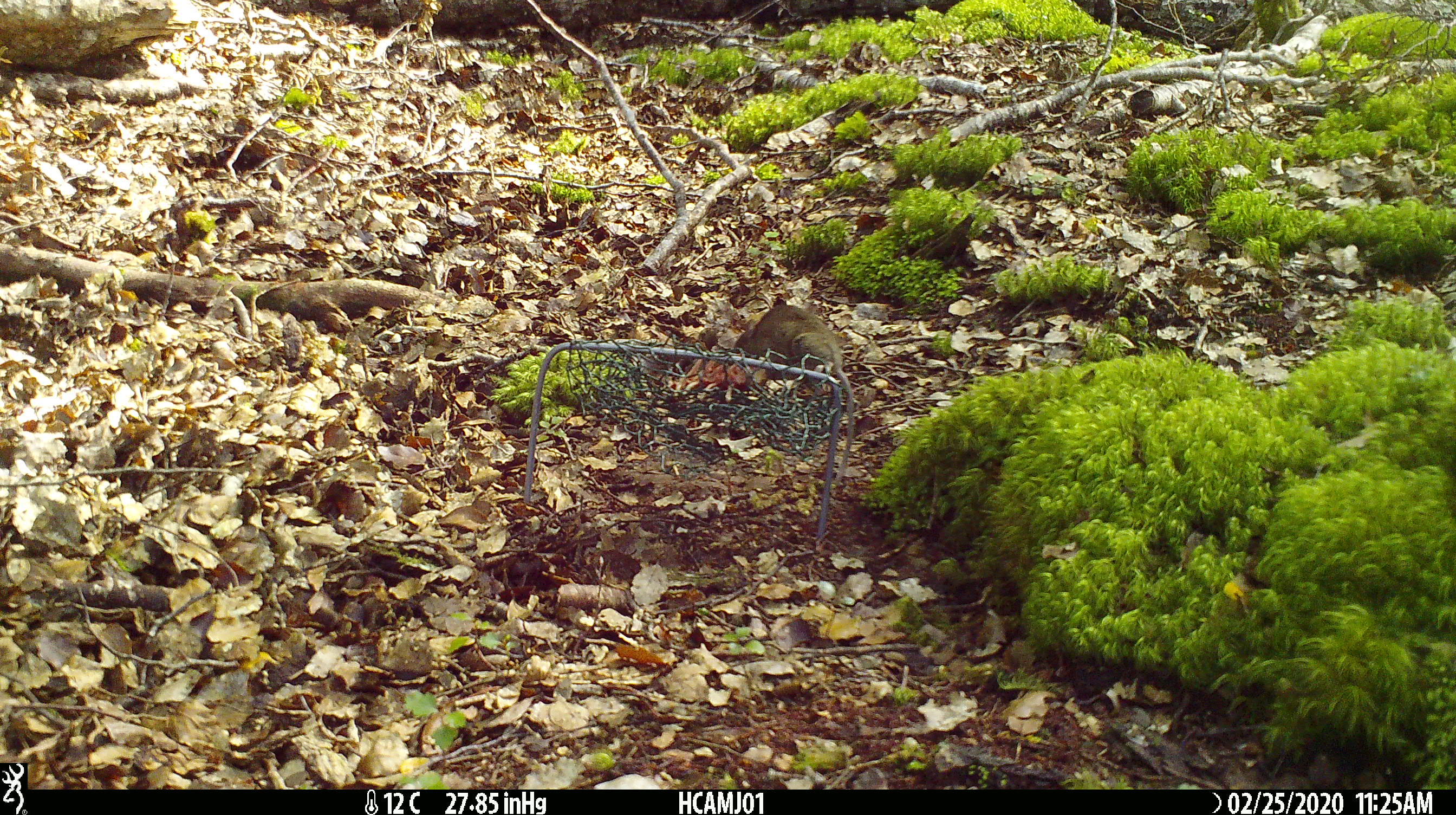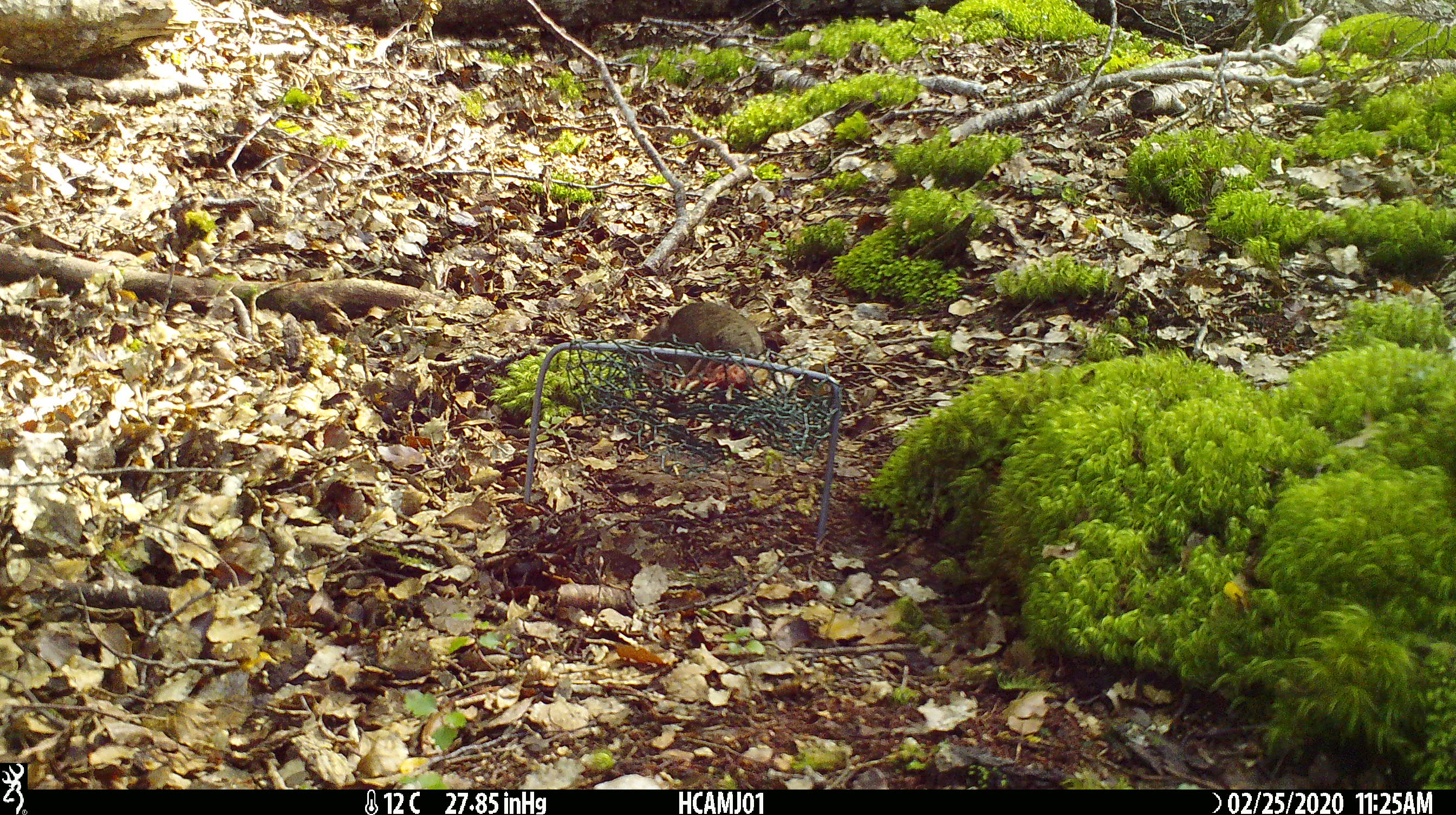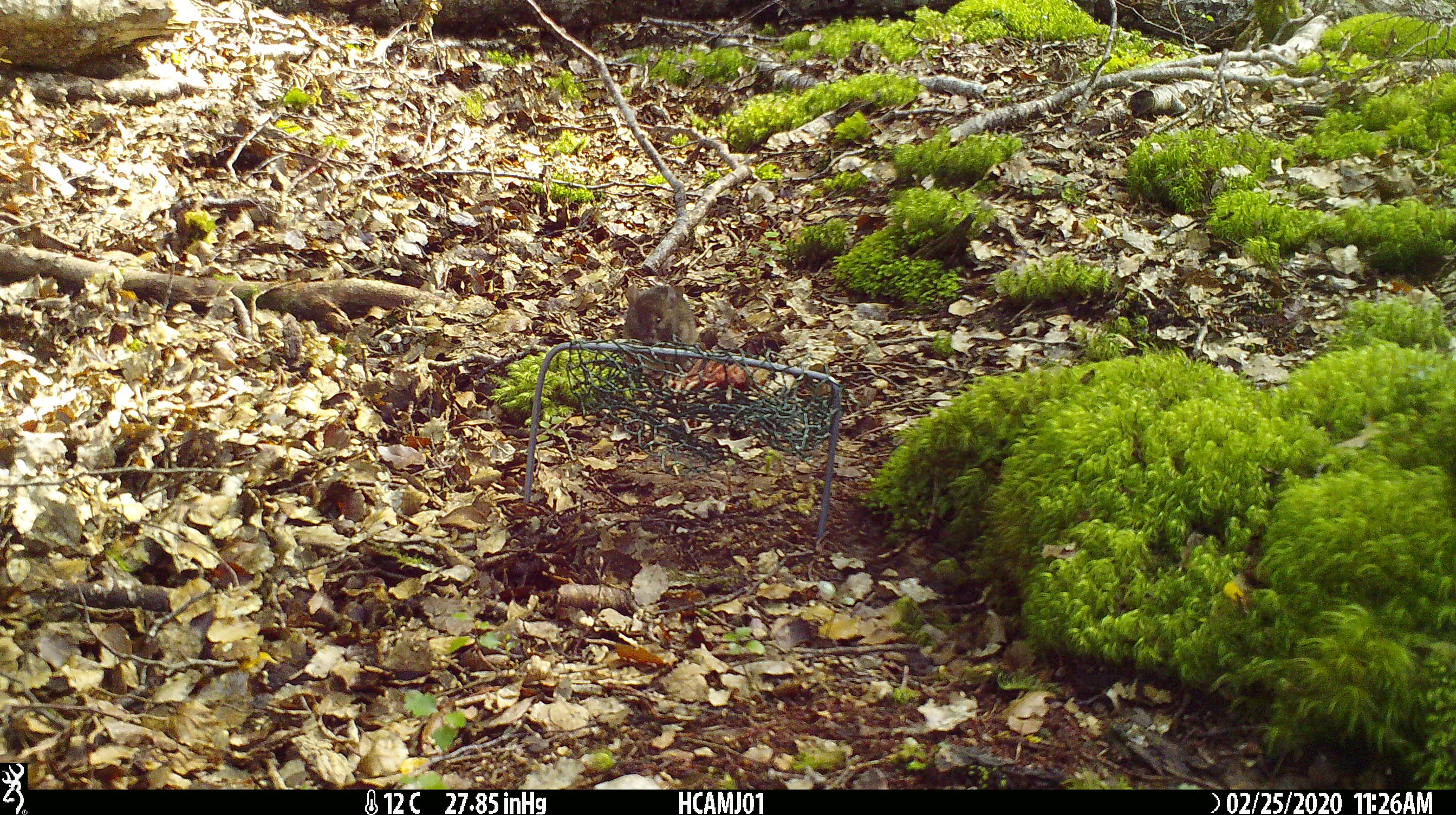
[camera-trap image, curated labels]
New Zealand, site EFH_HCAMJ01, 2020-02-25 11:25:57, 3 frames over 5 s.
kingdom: Animalia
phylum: Chordata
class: Mammalia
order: Rodentia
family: Muridae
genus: Mus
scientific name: Mus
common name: mouse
Mouse (Mus).